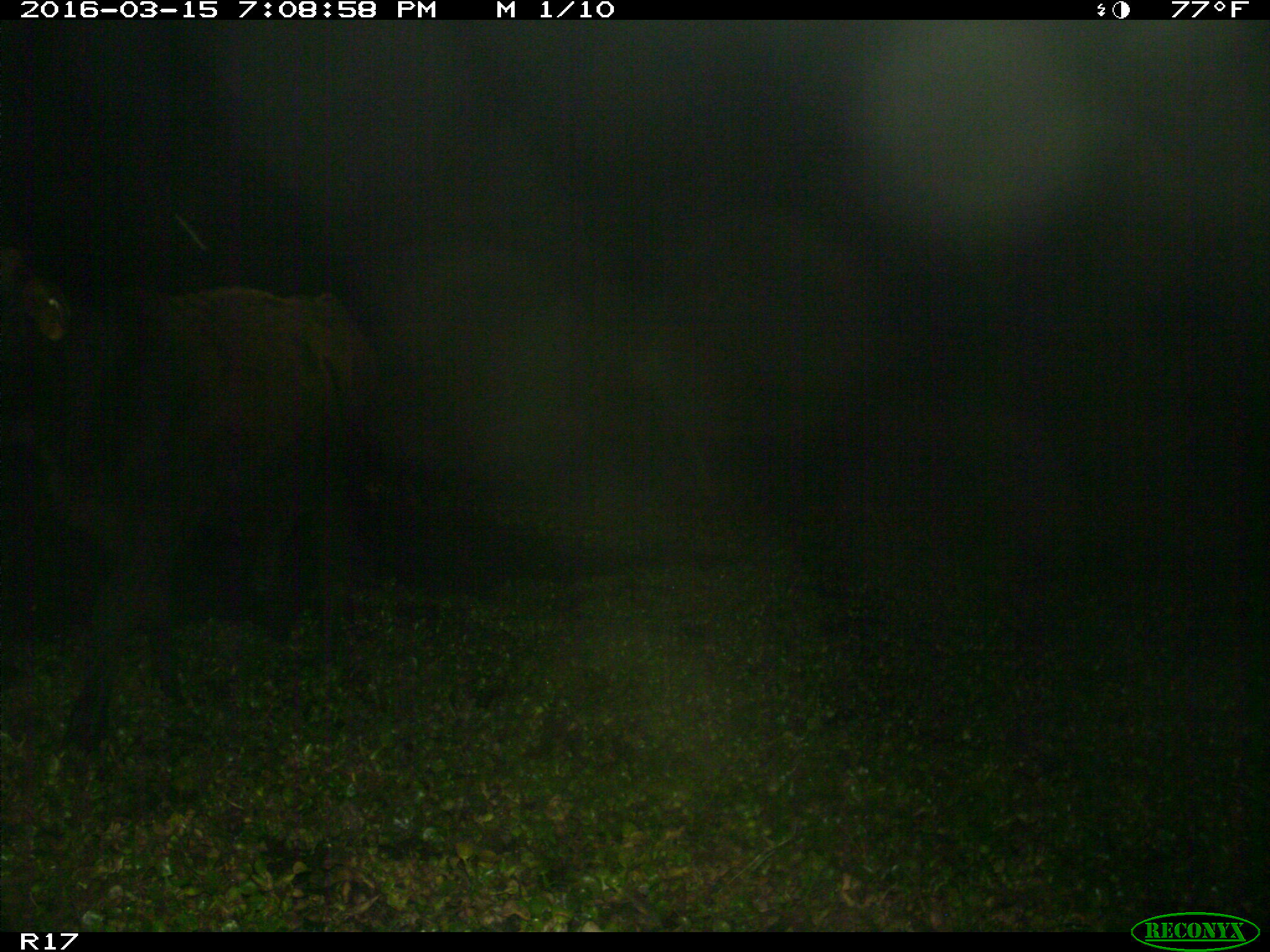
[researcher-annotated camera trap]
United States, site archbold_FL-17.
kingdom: Animalia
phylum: Chordata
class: Mammalia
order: Artiodactyla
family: Bovidae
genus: Bos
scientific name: Bos taurus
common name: domestic cow